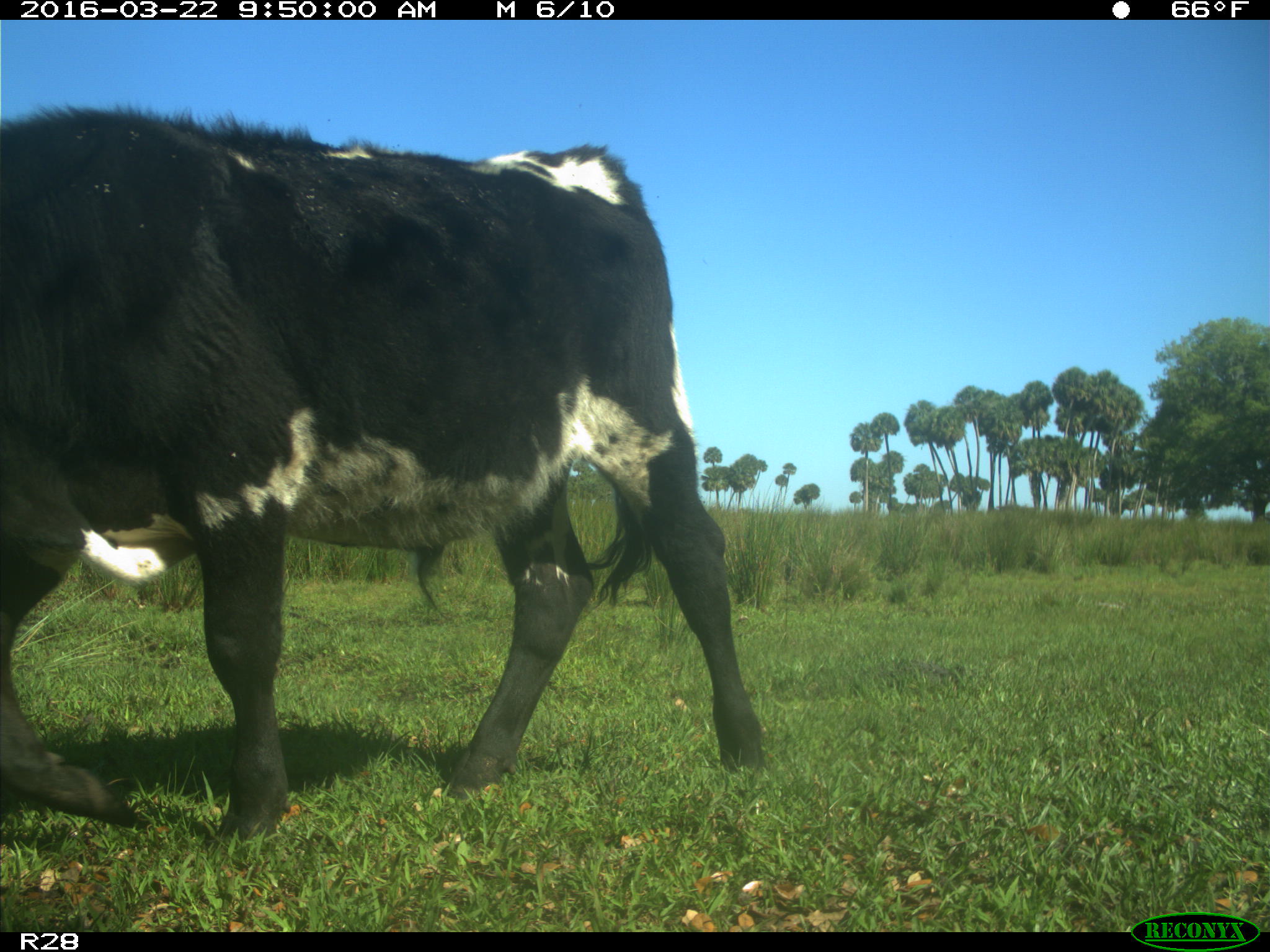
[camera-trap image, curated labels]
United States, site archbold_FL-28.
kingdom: Animalia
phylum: Chordata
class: Mammalia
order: Artiodactyla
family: Bovidae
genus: Bos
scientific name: Bos taurus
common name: domestic cow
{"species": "Bos taurus (domestic cow)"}